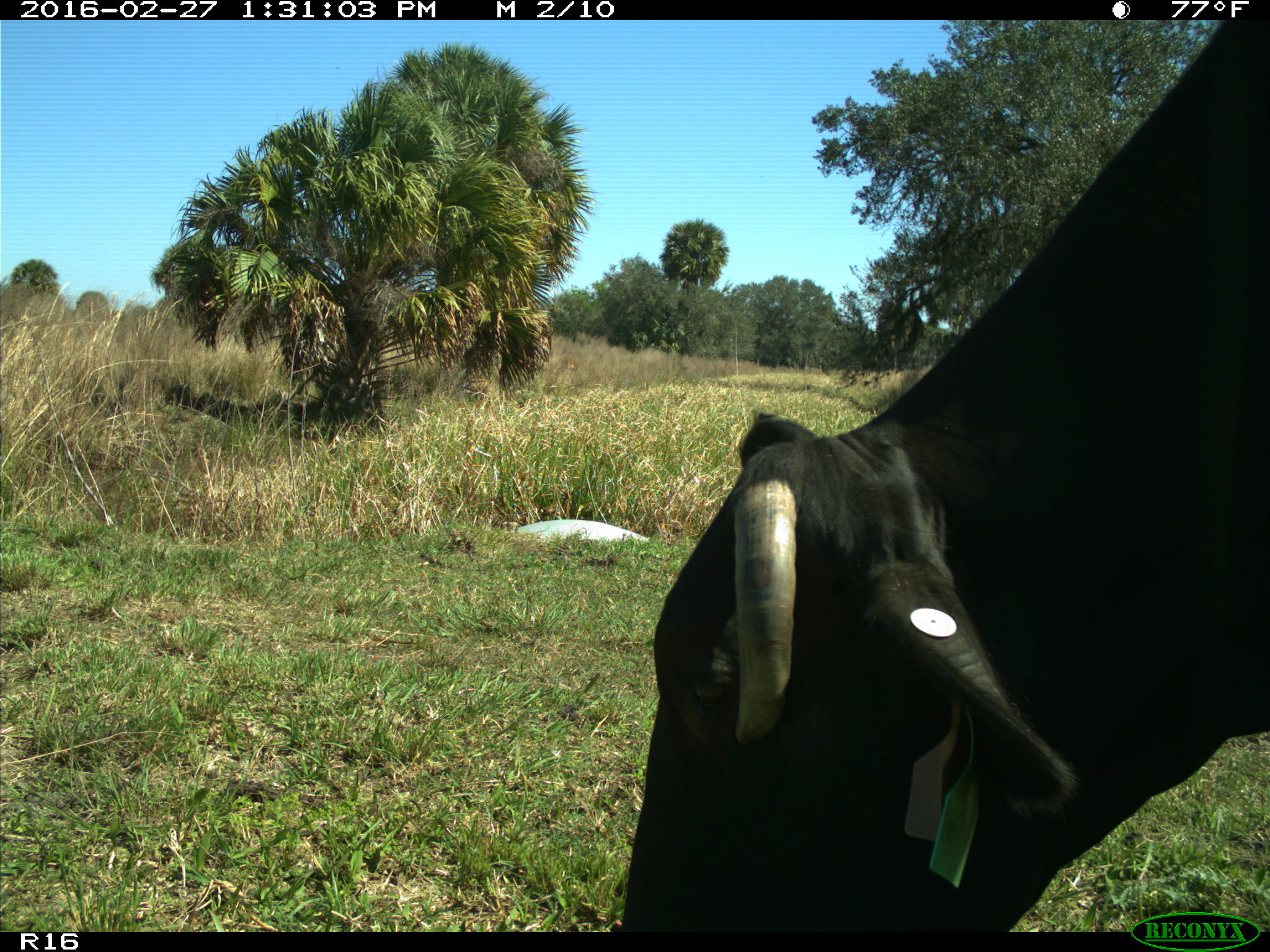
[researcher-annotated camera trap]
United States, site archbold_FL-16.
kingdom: Animalia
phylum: Chordata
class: Mammalia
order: Artiodactyla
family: Bovidae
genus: Bos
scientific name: Bos taurus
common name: domestic cow